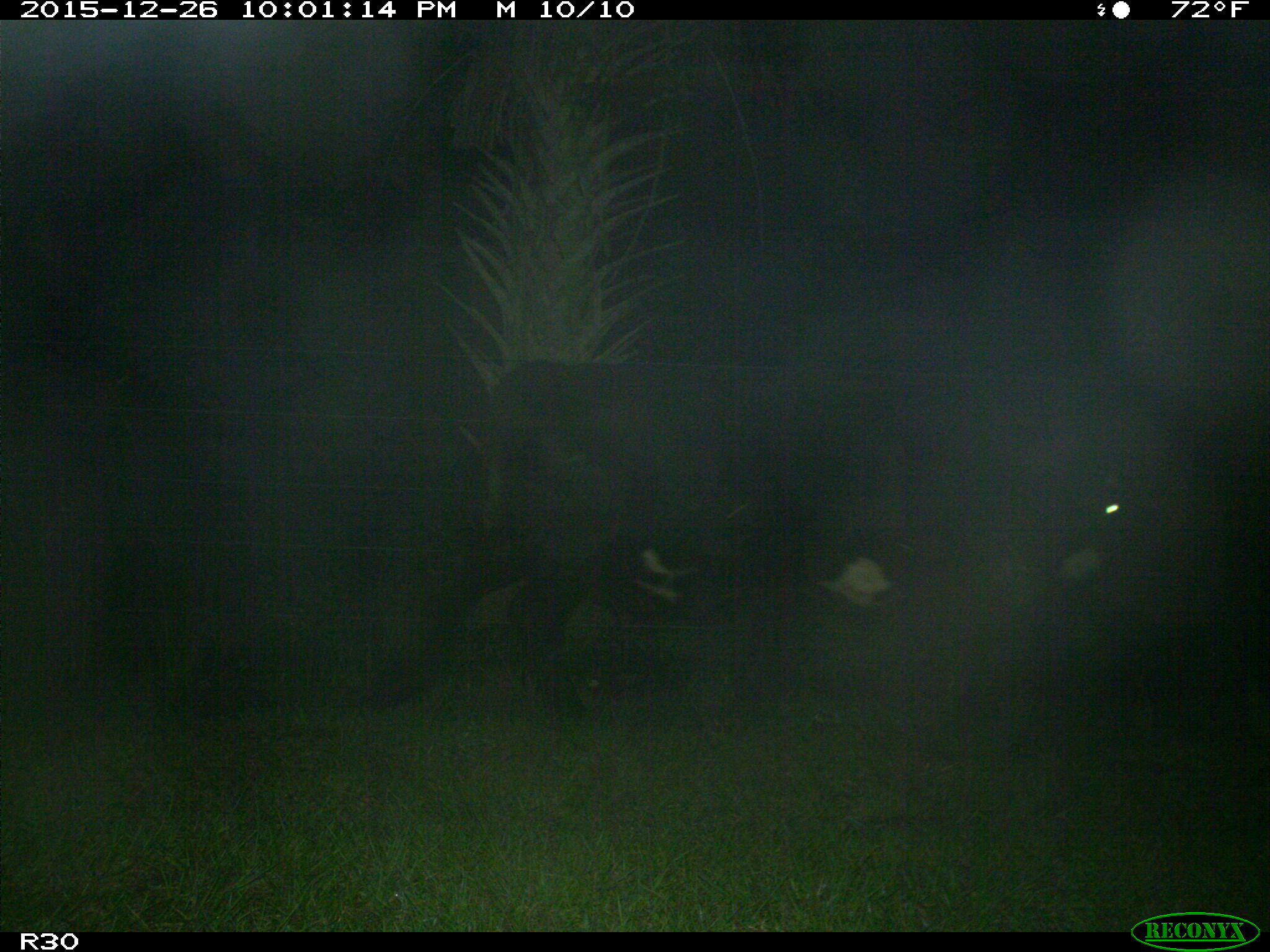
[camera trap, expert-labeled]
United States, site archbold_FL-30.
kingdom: Animalia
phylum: Chordata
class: Mammalia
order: Artiodactyla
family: Bovidae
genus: Bos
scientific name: Bos taurus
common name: domestic cow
Bos taurus (domestic cow).